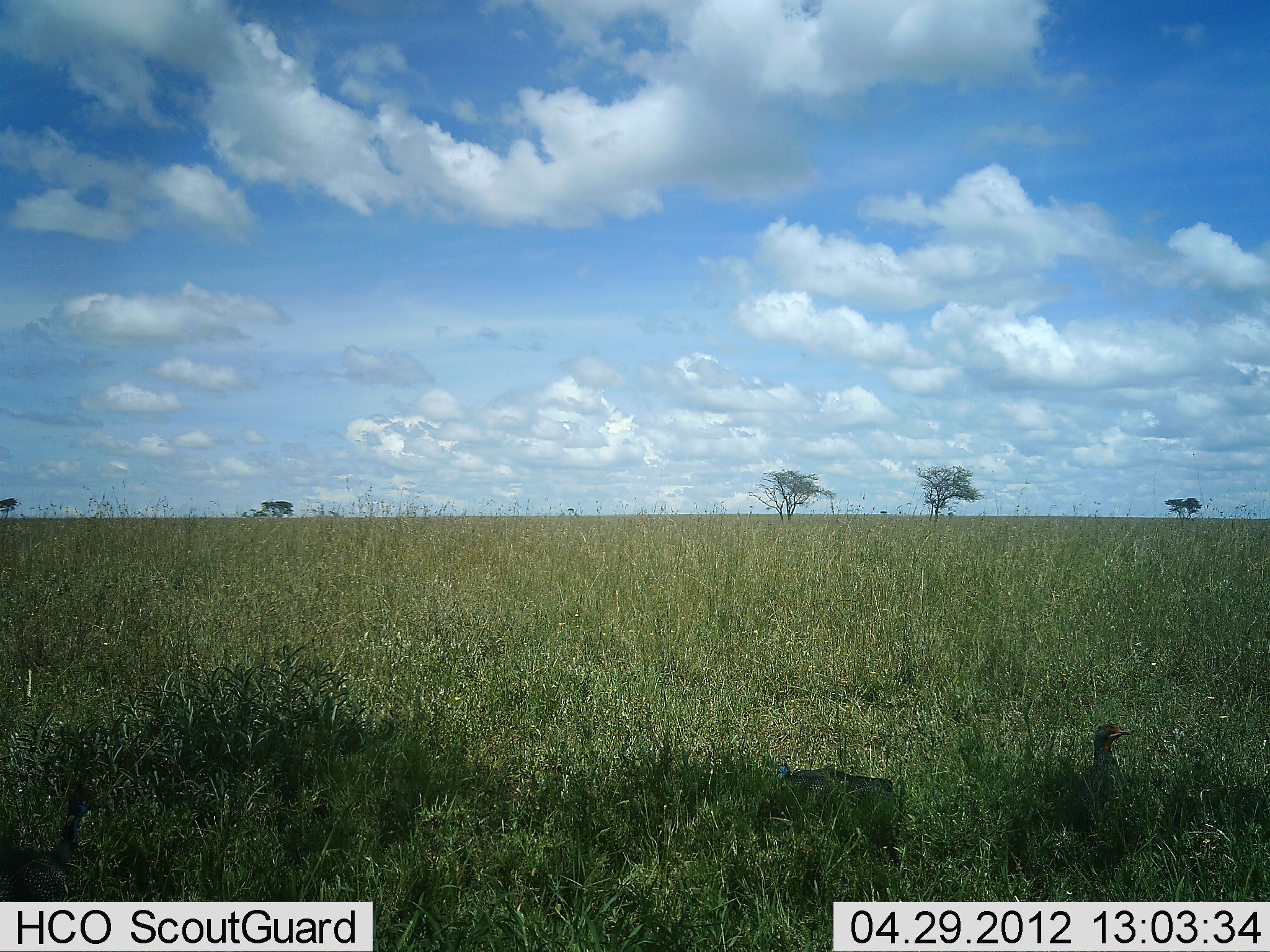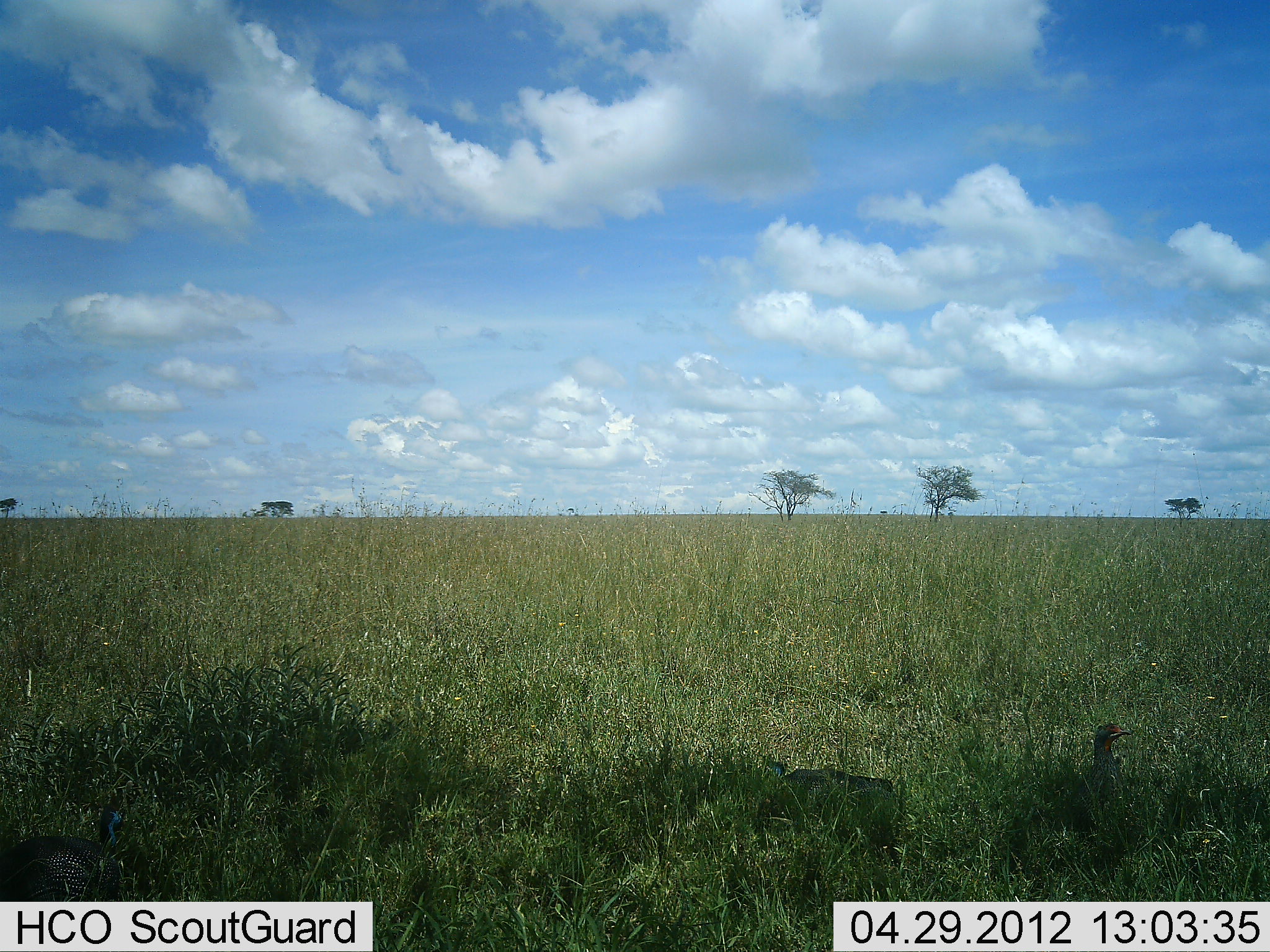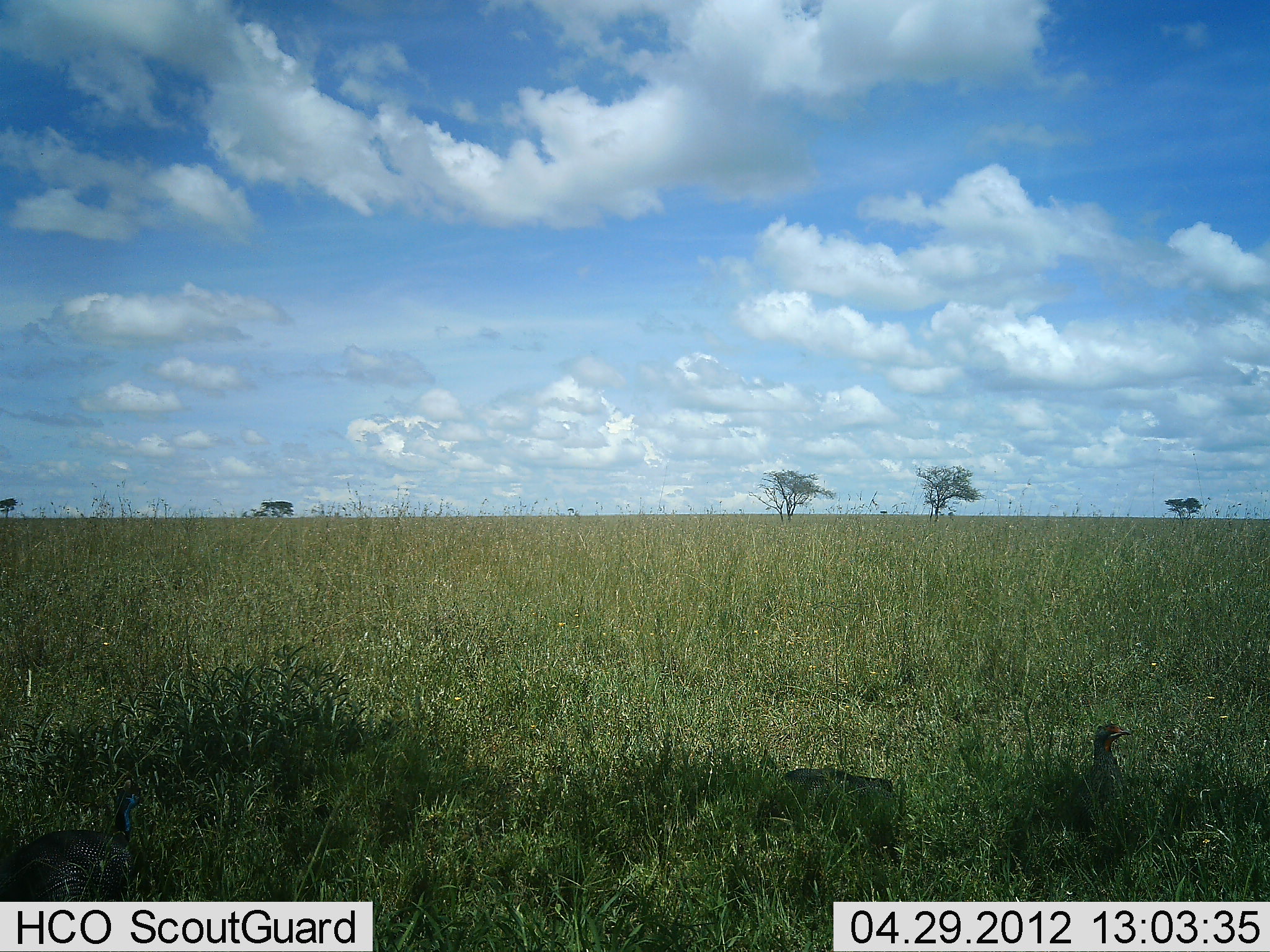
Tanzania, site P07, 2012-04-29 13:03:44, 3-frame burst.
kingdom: Animalia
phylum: Chordata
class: Aves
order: Galliformes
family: Numididae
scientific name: Numididae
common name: guinea fowl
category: guineafowl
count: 3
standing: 79%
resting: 16%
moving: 26%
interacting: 0%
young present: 0%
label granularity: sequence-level